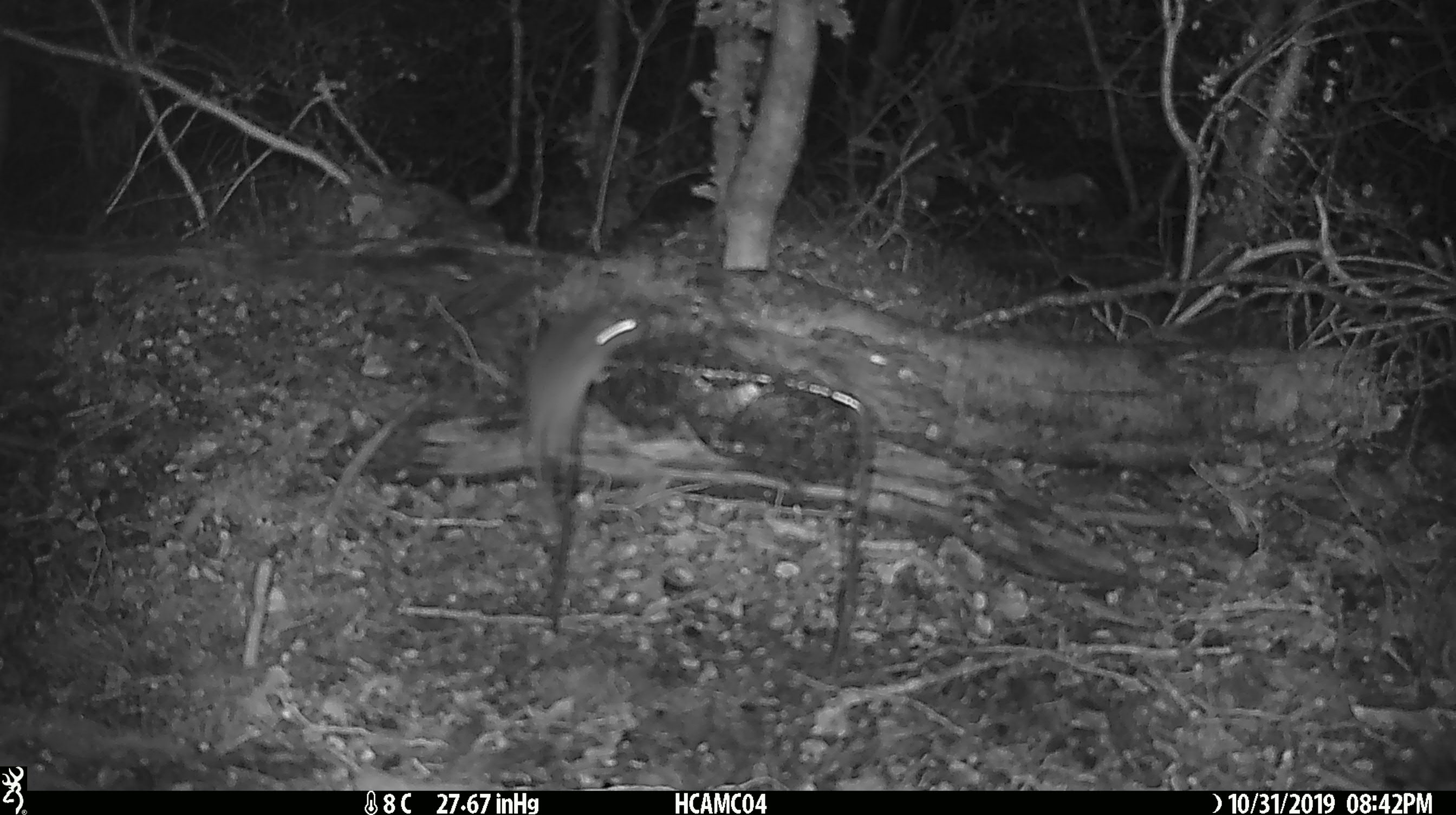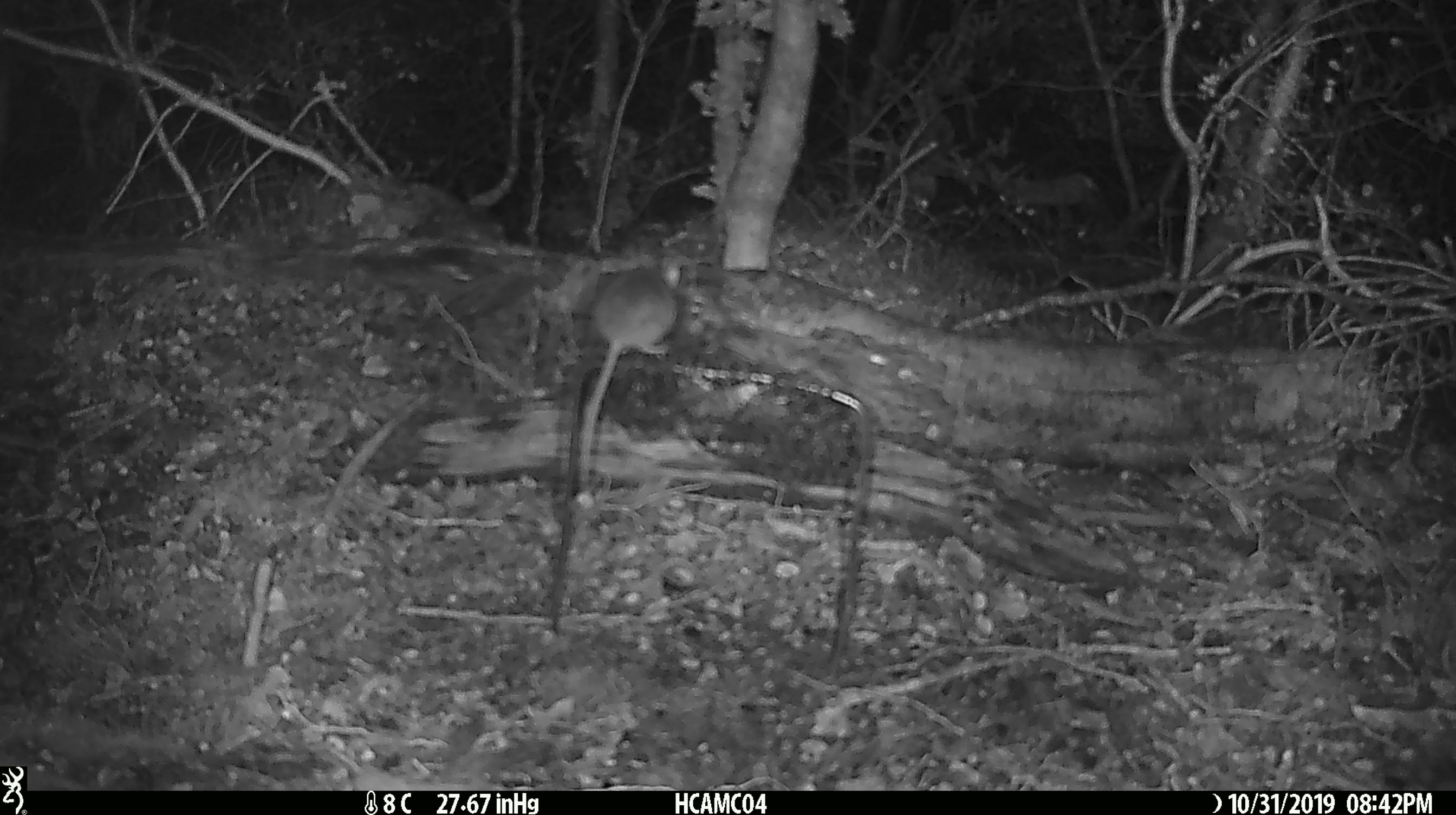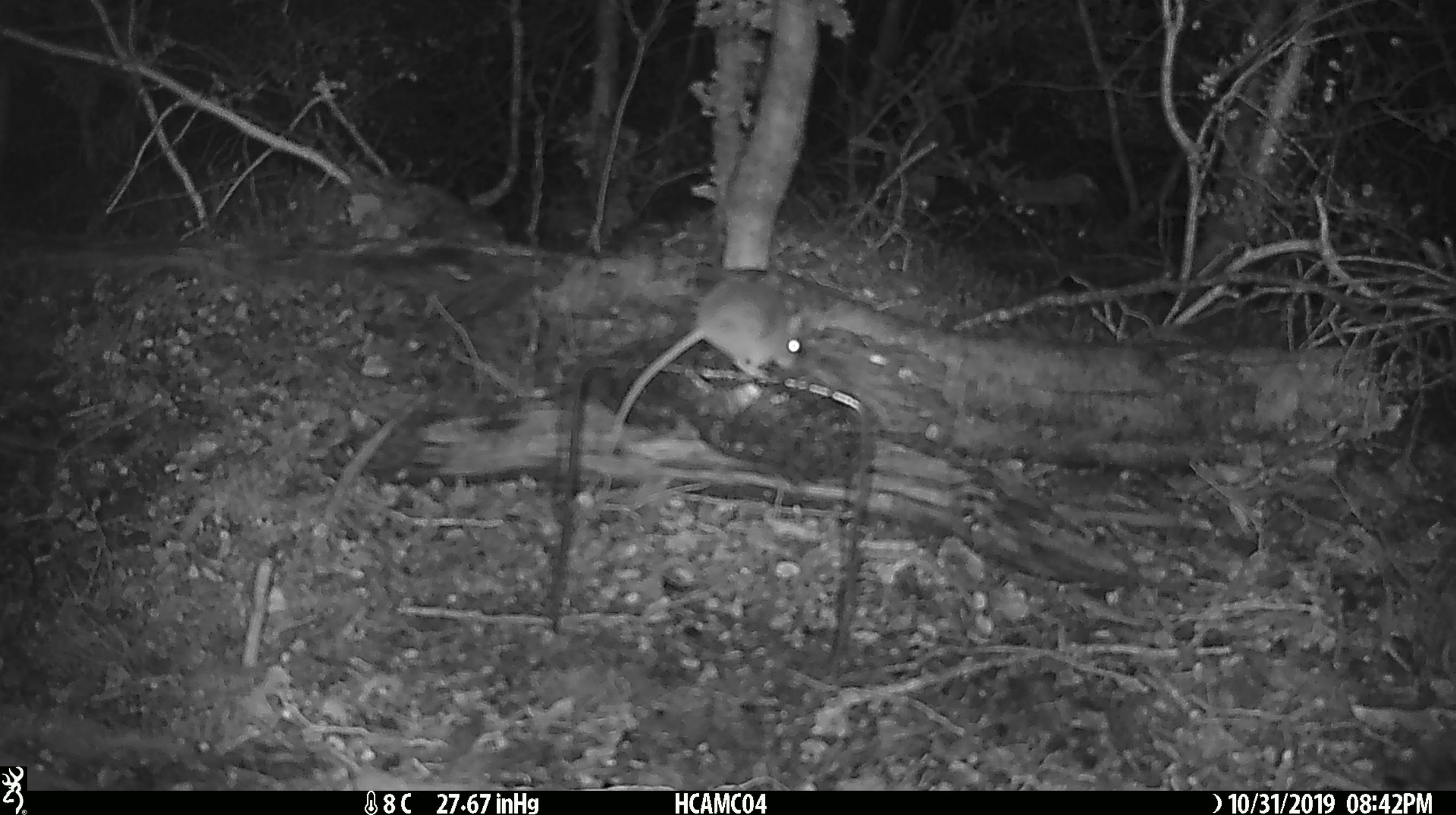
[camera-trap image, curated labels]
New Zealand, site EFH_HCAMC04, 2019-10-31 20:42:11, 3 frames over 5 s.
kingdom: Animalia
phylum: Chordata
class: Mammalia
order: Rodentia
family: Muridae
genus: Mus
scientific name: Mus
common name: mouse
Mouse (Mus).